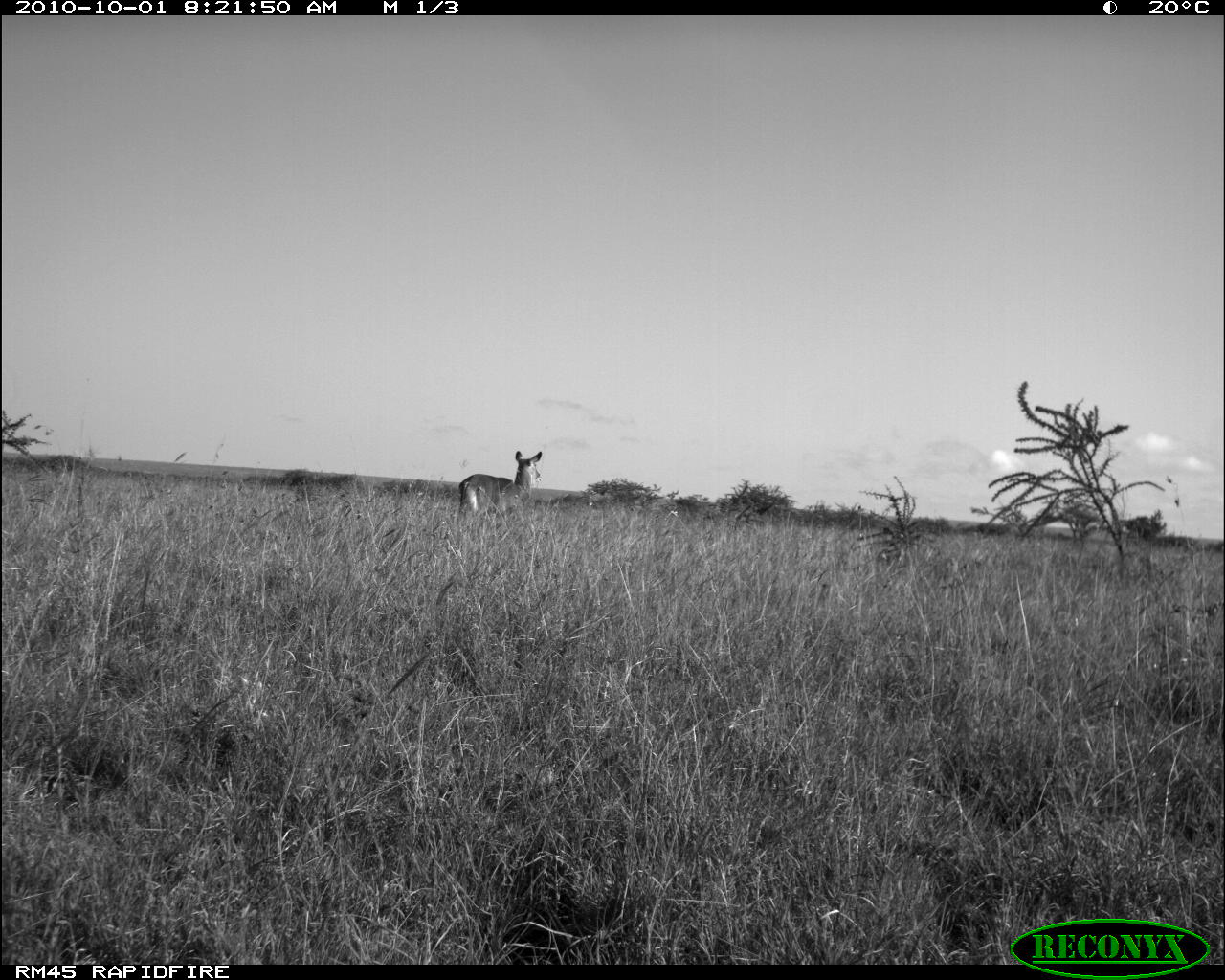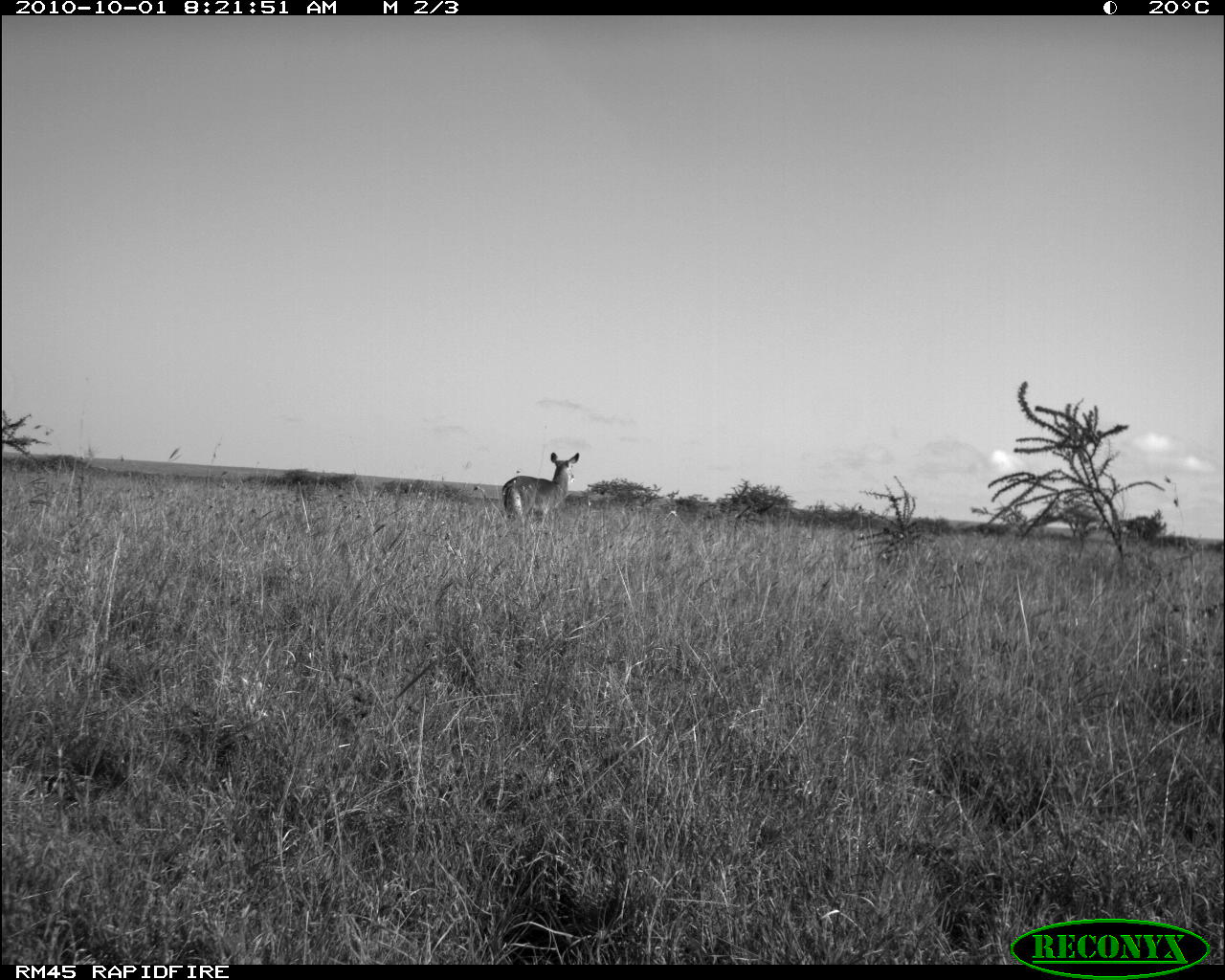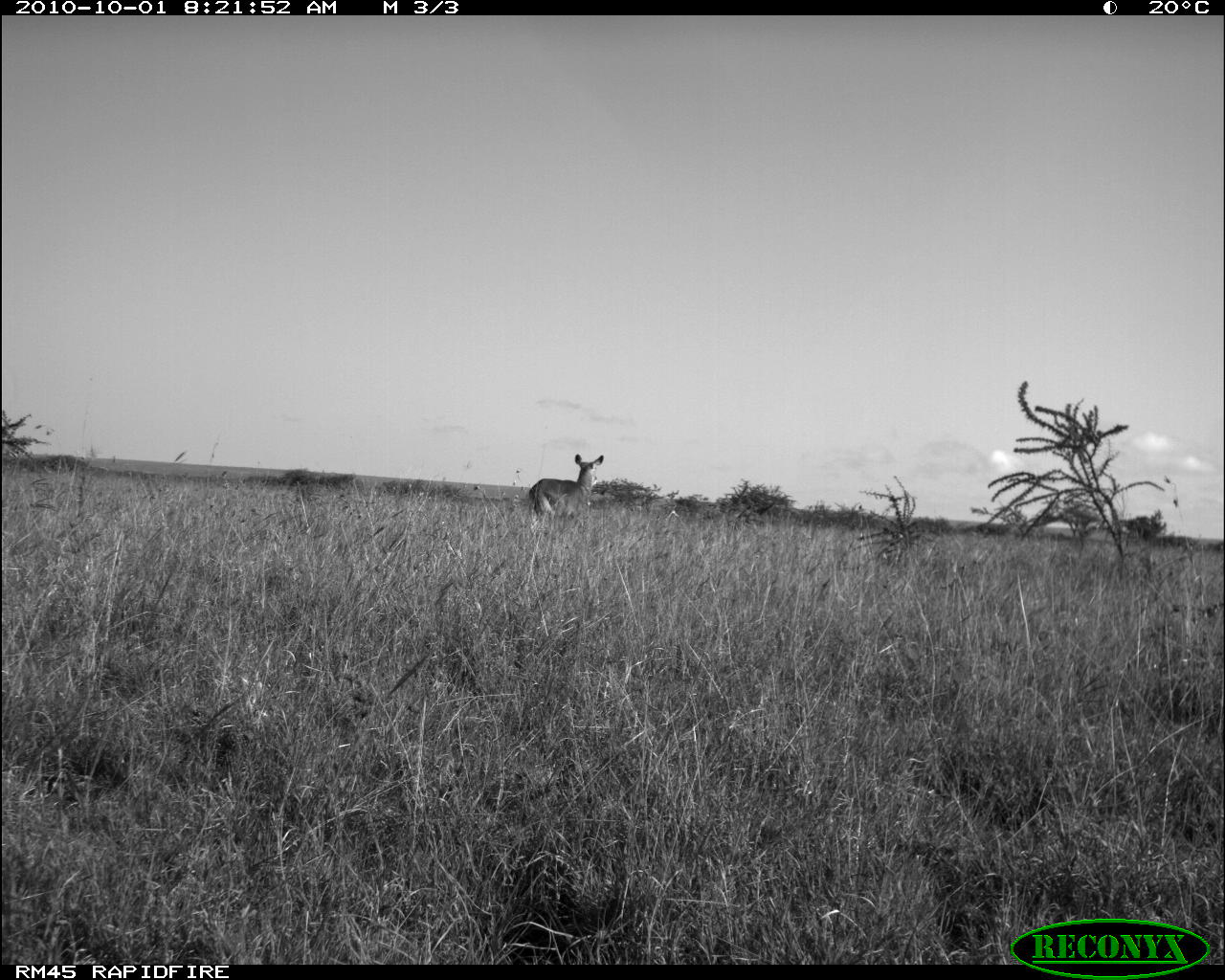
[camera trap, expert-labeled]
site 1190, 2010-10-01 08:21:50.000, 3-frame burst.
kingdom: Animalia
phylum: Chordata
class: Mammalia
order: Artiodactyla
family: Bovidae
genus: Kobus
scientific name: Kobus ellipsiprymnus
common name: waterbuck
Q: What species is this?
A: Kobus ellipsiprymnus (waterbuck).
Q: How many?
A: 1.